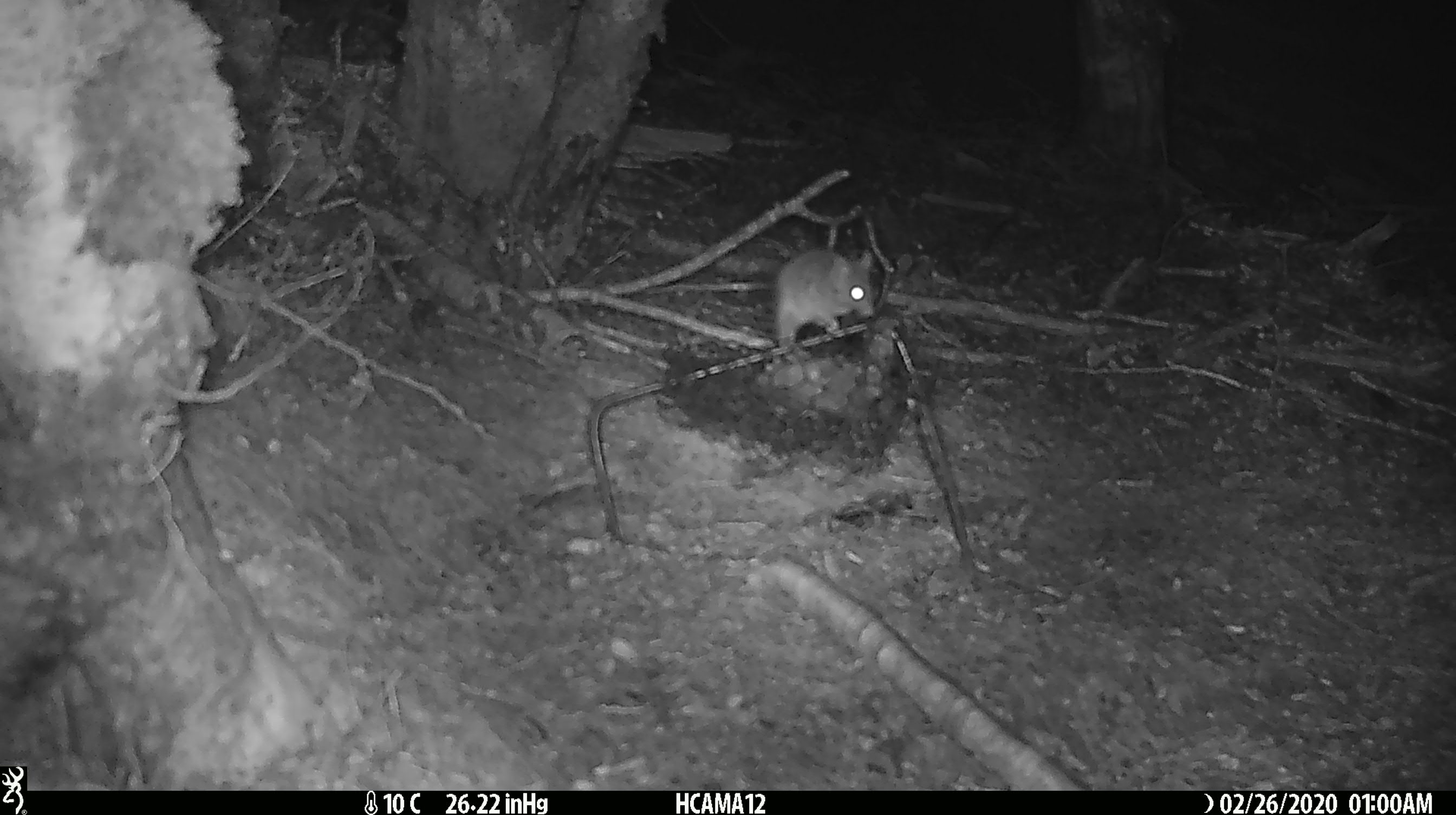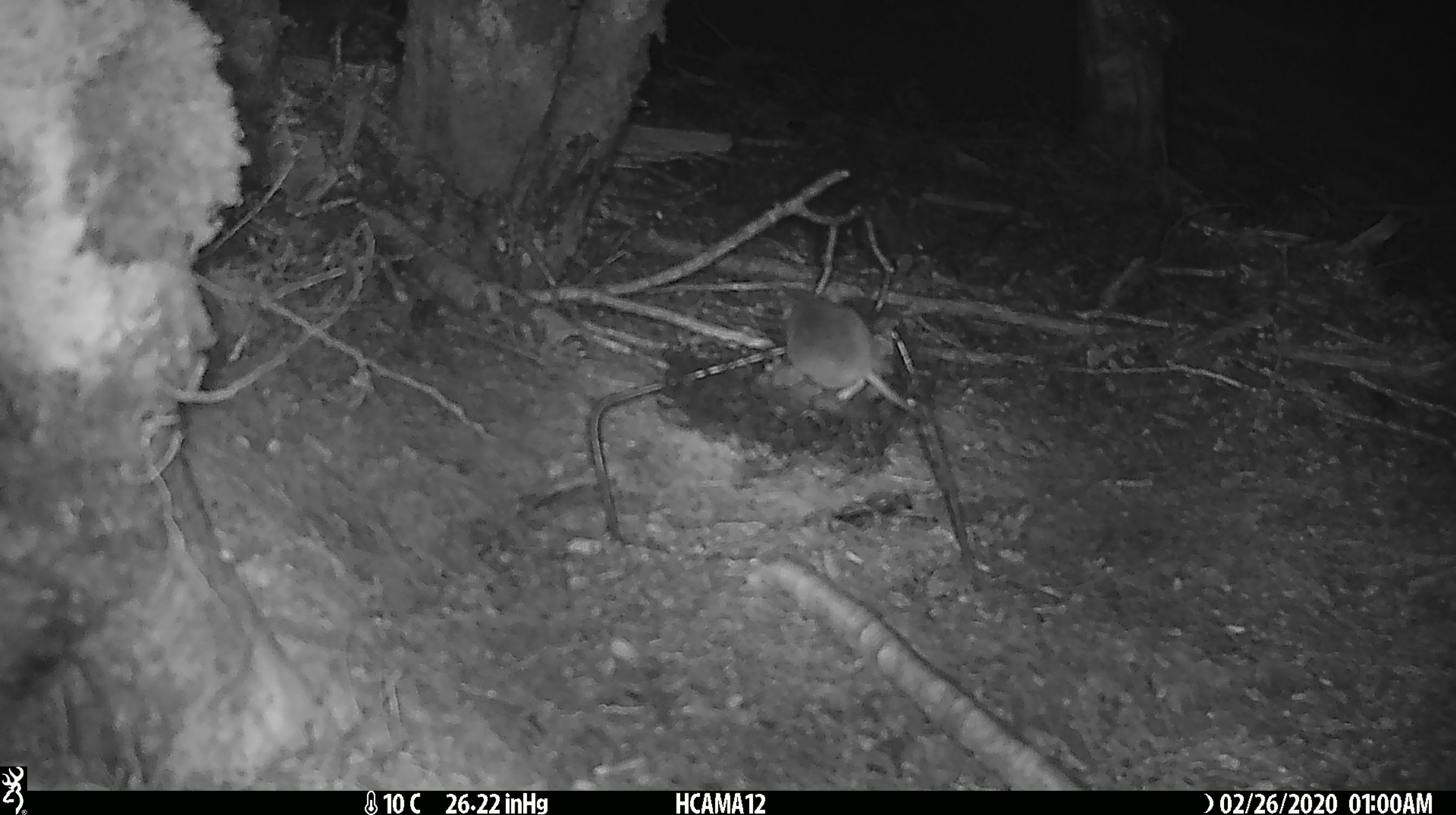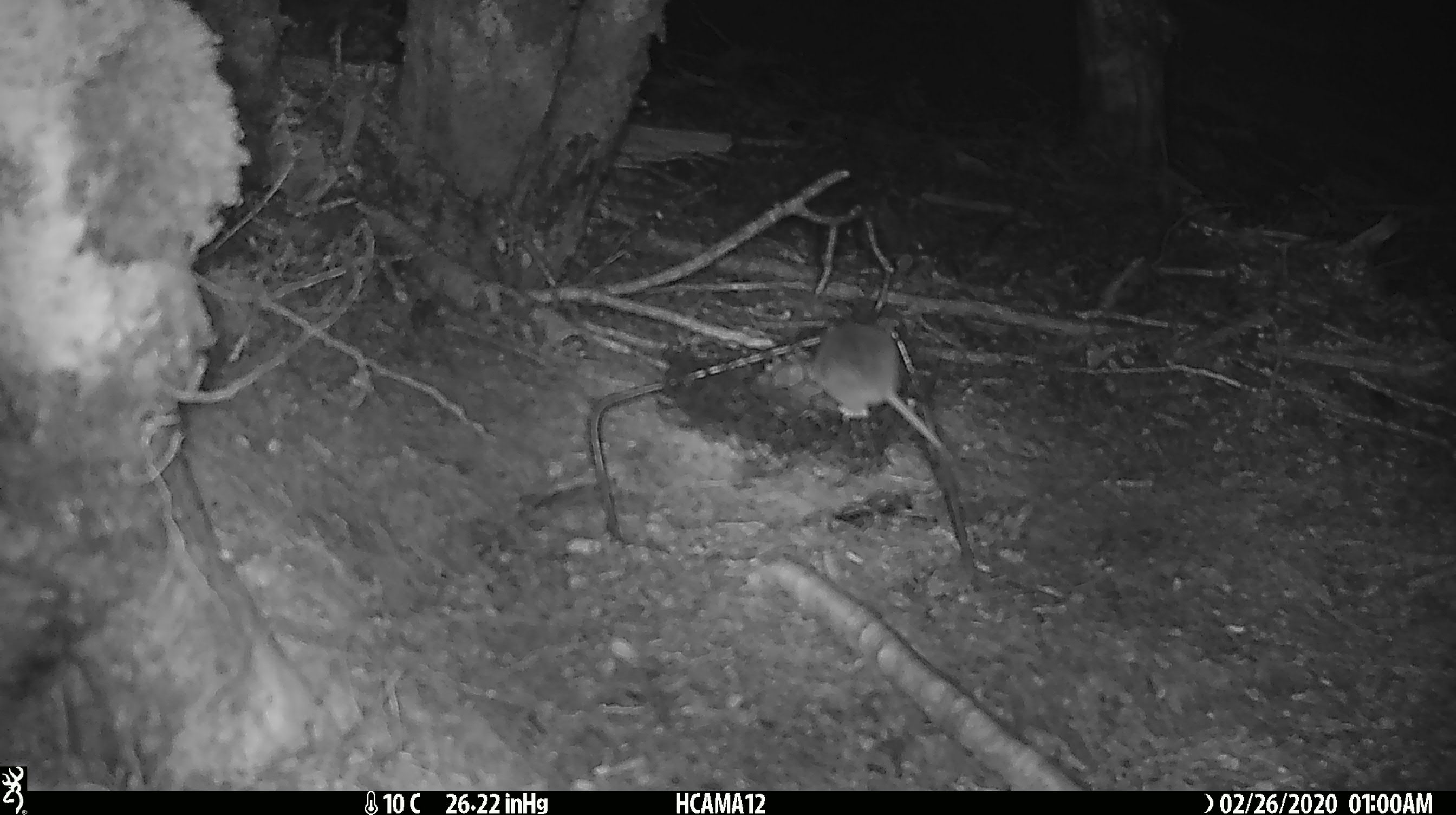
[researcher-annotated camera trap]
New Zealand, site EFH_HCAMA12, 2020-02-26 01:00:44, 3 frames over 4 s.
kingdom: Animalia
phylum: Chordata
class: Mammalia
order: Rodentia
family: Muridae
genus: Mus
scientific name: Mus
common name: mouse